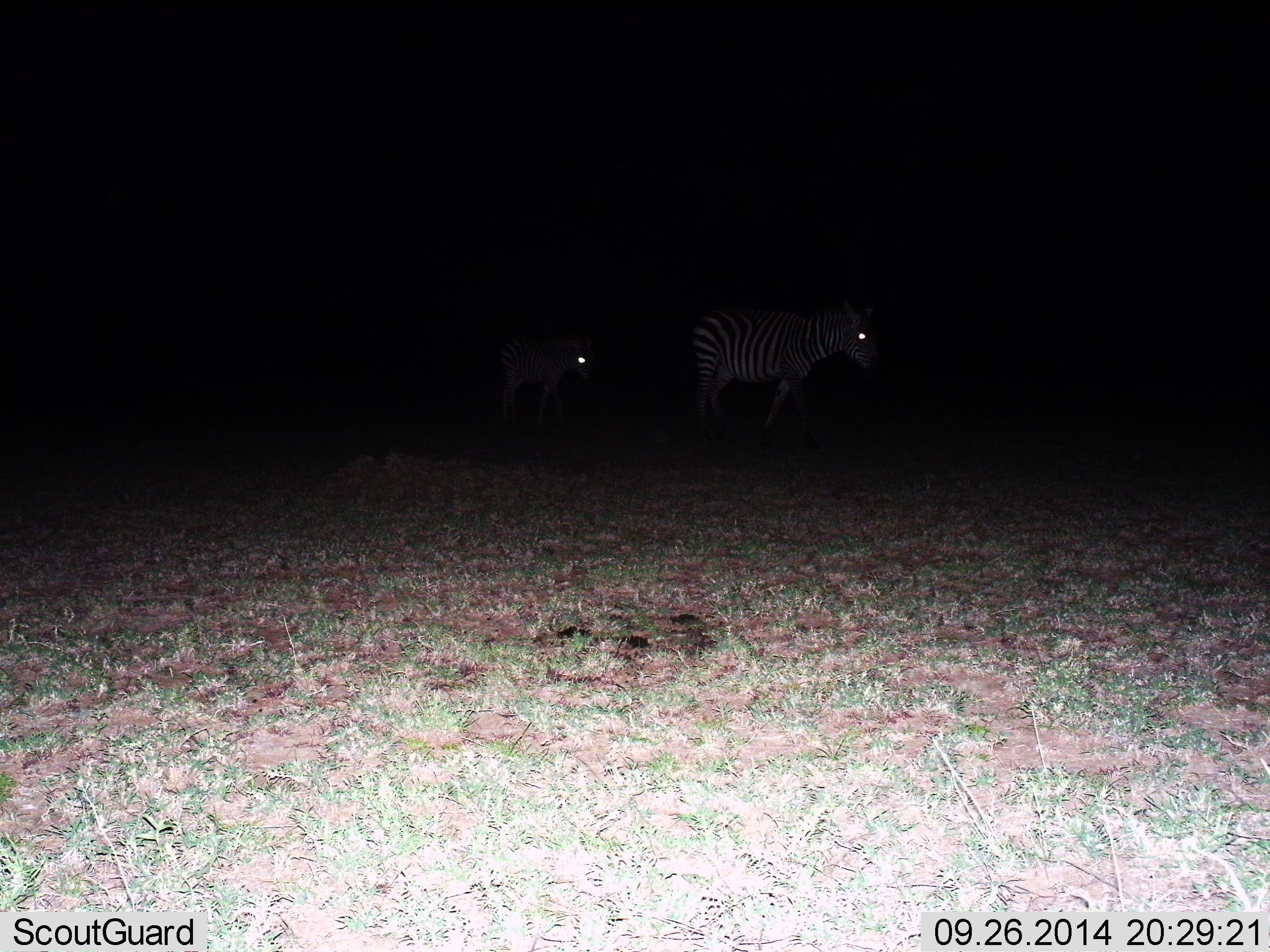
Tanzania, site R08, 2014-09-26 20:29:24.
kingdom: Animalia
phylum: Chordata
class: Mammalia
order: Perissodactyla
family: Equidae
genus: Equus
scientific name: Equus quagga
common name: plains zebra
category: zebra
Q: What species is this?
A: Zebra (plains zebra) (Equus quagga).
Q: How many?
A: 2.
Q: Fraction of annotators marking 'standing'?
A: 40%.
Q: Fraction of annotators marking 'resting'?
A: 0%.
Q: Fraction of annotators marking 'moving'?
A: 70%.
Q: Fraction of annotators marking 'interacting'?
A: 0%.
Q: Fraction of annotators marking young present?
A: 20%.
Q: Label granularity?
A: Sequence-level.